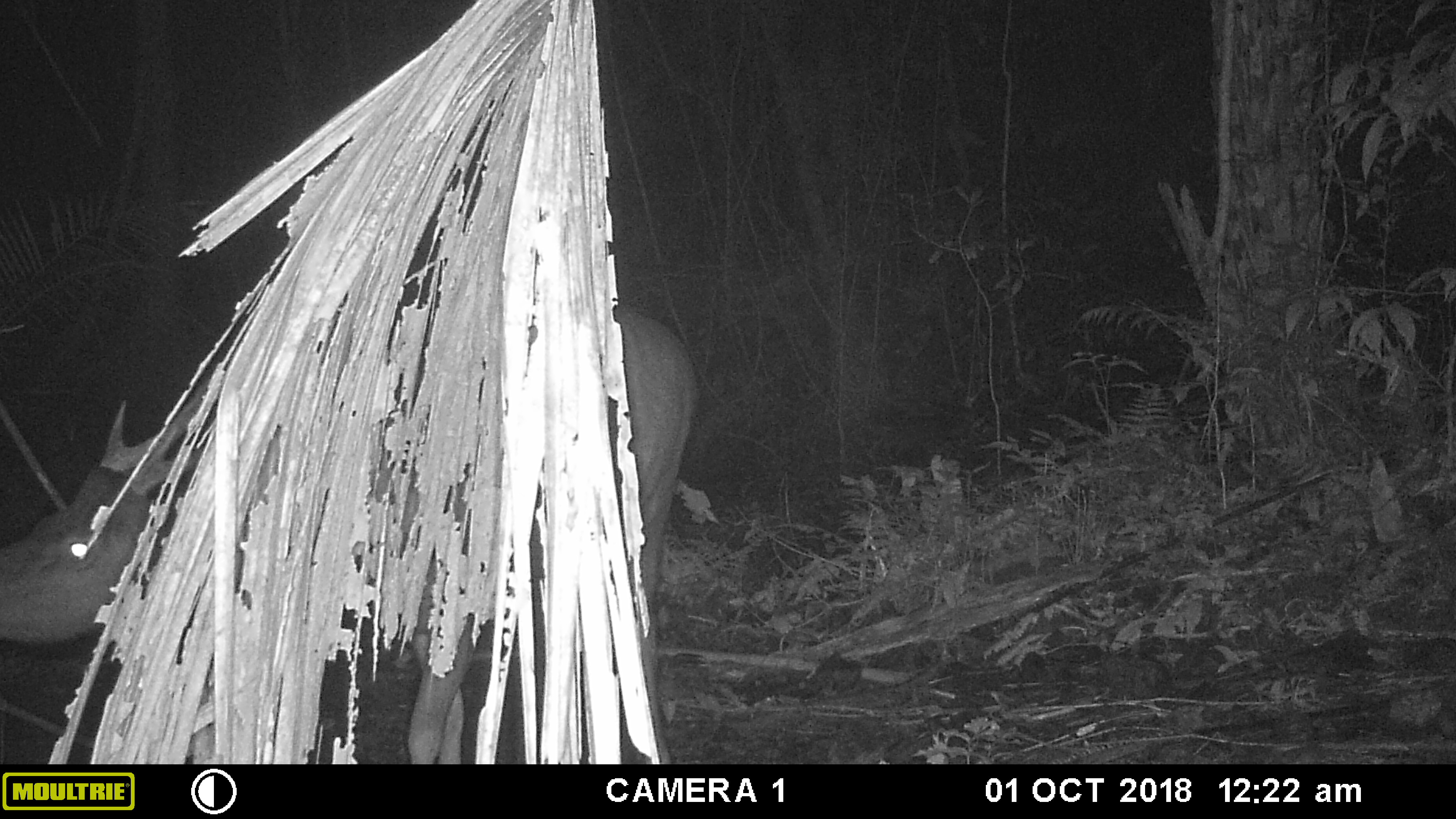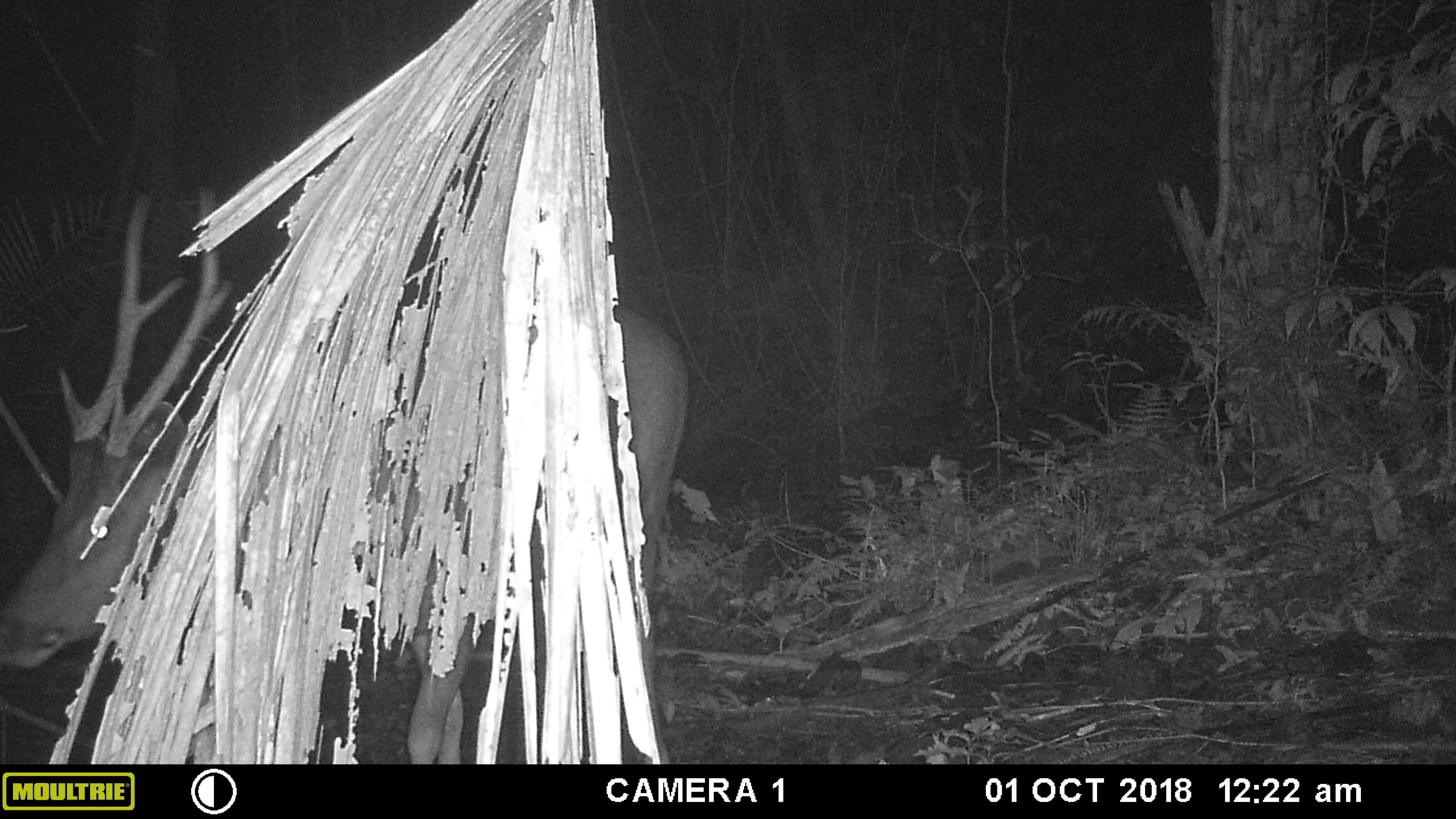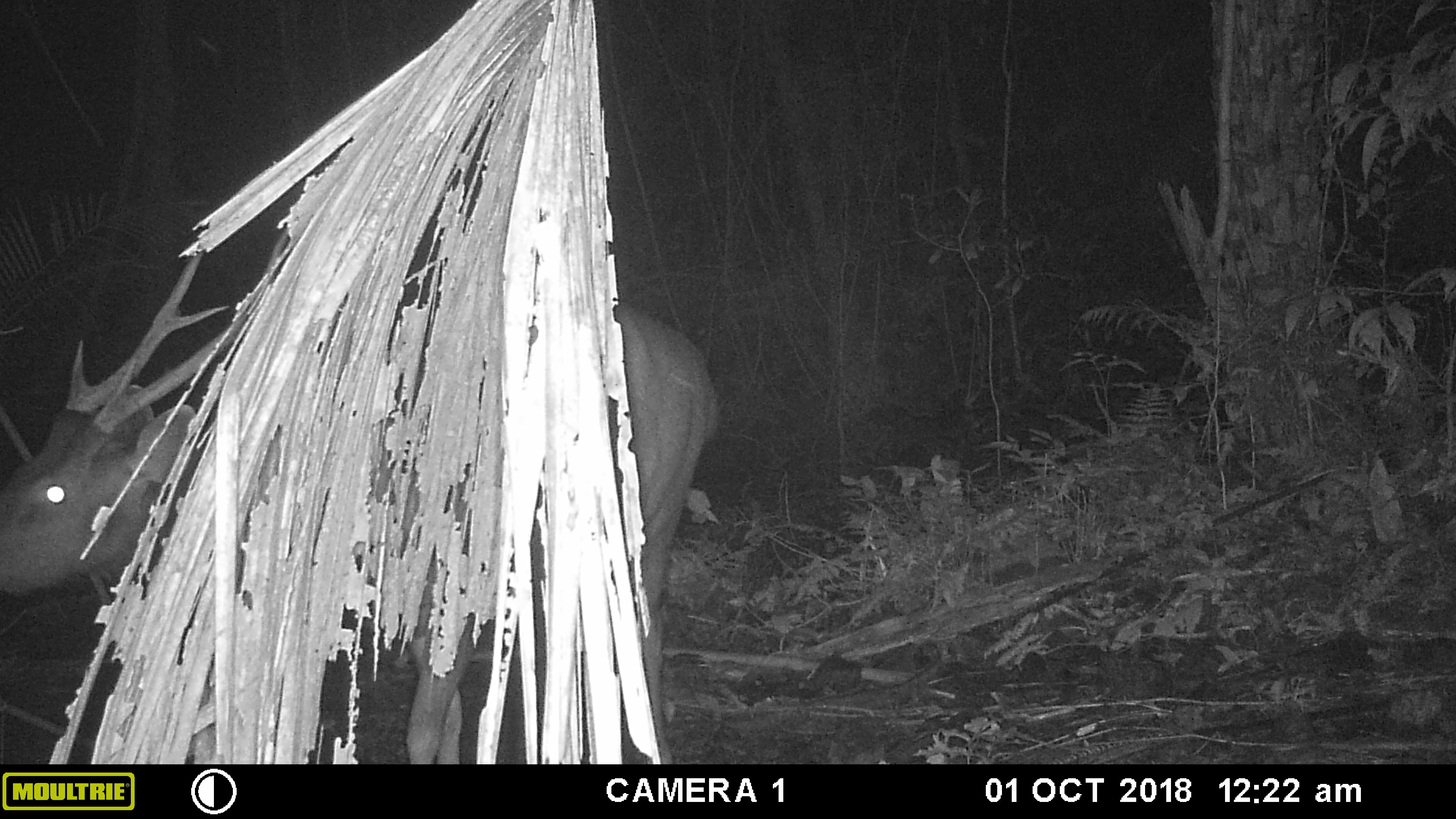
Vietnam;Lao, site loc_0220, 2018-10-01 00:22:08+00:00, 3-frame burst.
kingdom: Animalia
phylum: Chordata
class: Mammalia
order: Artiodactyla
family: Cervidae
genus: Rusa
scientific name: Rusa unicolor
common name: sambar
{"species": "sambar (Rusa unicolor)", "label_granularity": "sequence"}